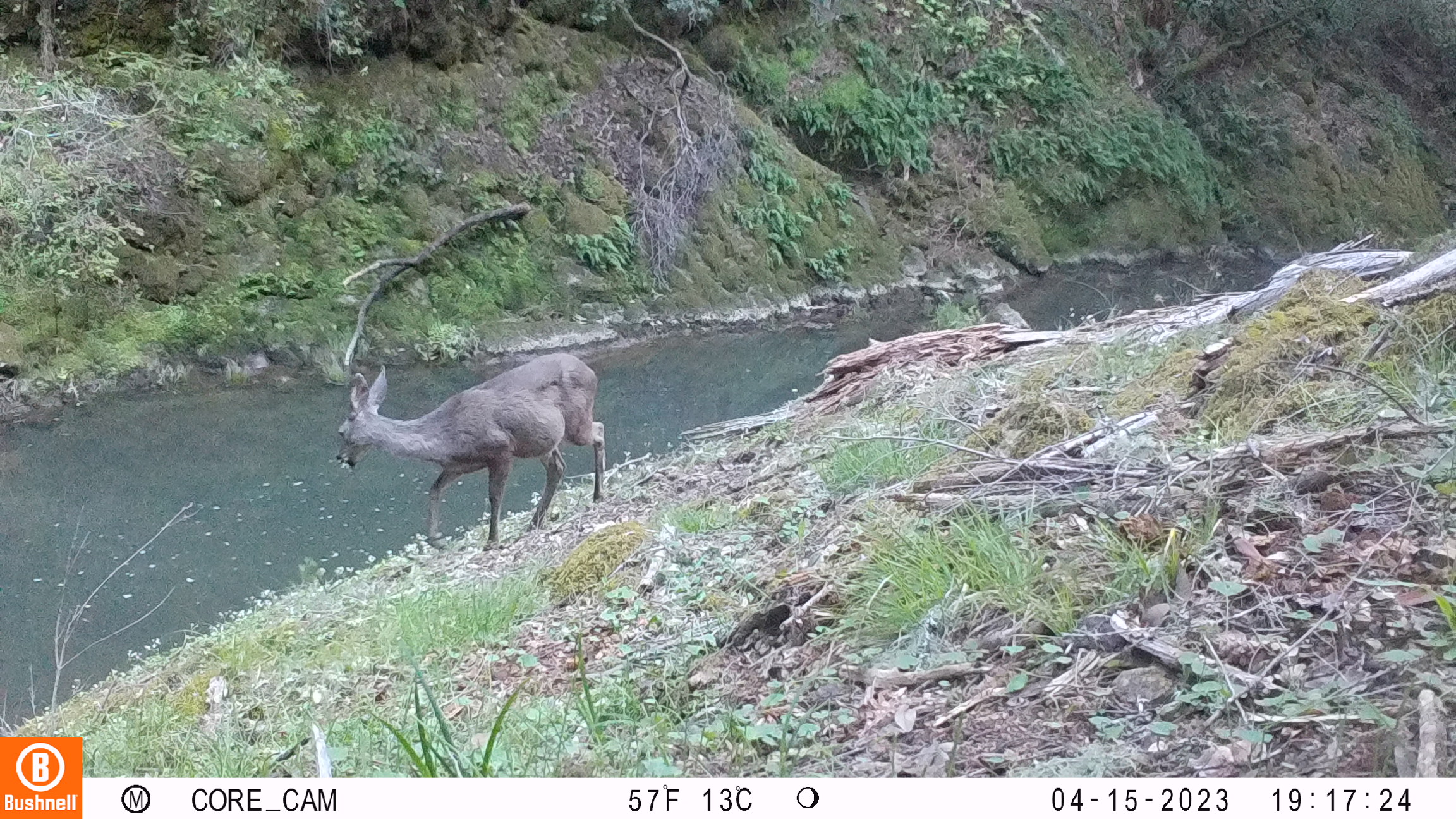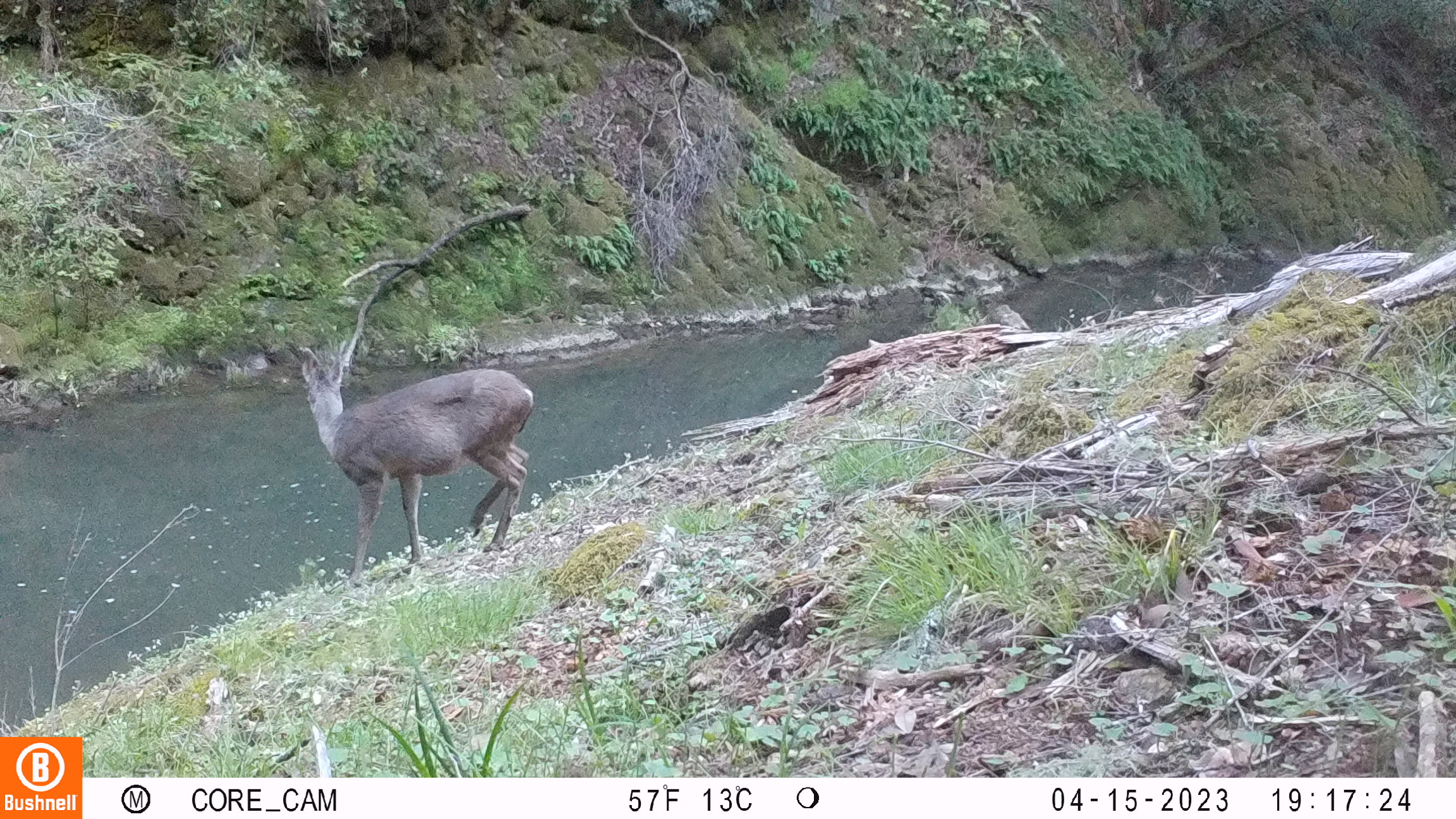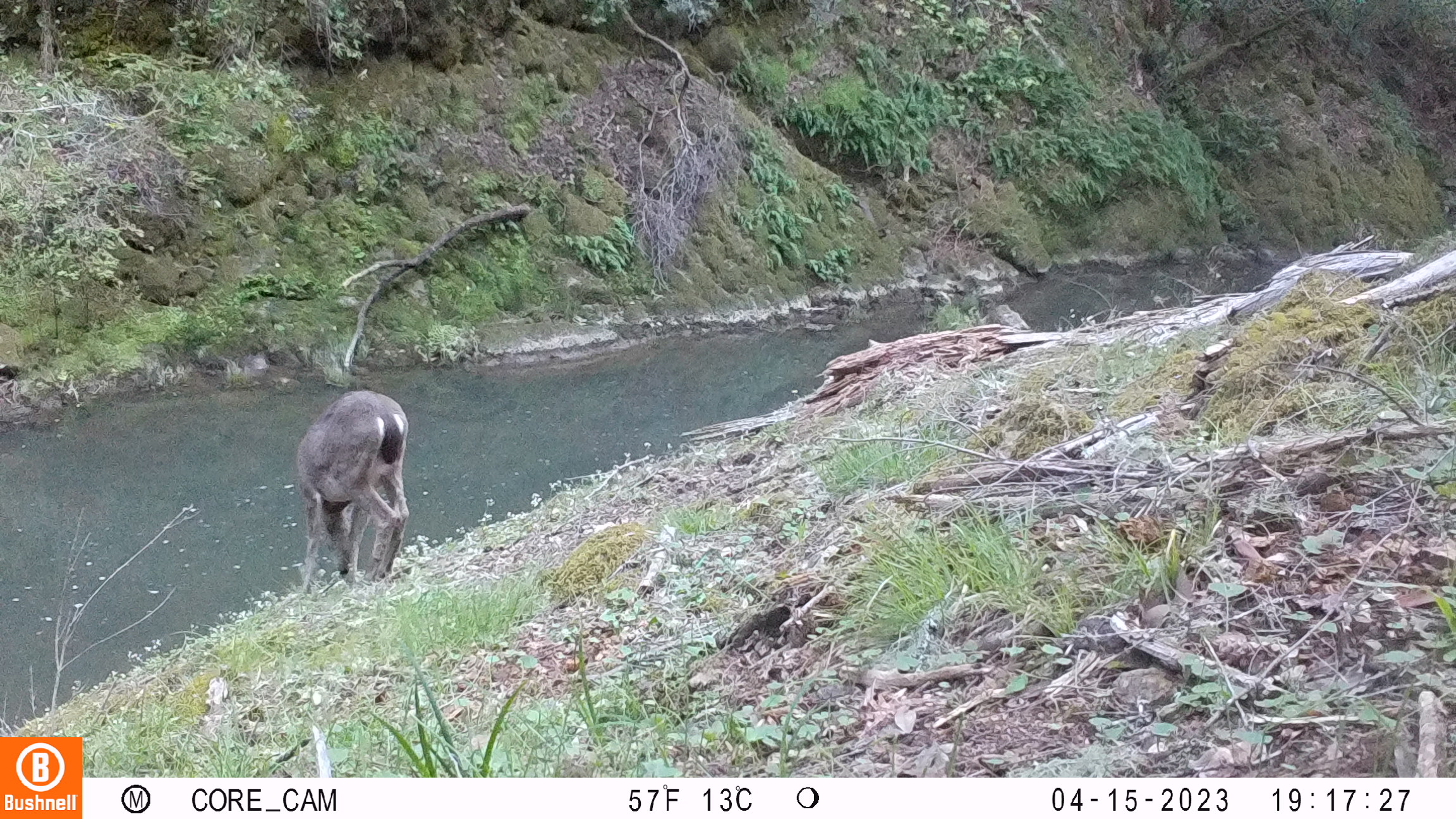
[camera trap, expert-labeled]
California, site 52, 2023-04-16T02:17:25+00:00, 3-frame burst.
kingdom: Animalia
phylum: Chordata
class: Mammalia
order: Artiodactyla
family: Cervidae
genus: Odocoileus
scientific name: Odocoileus hemionus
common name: mule deer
Mule deer (Odocoileus hemionus).